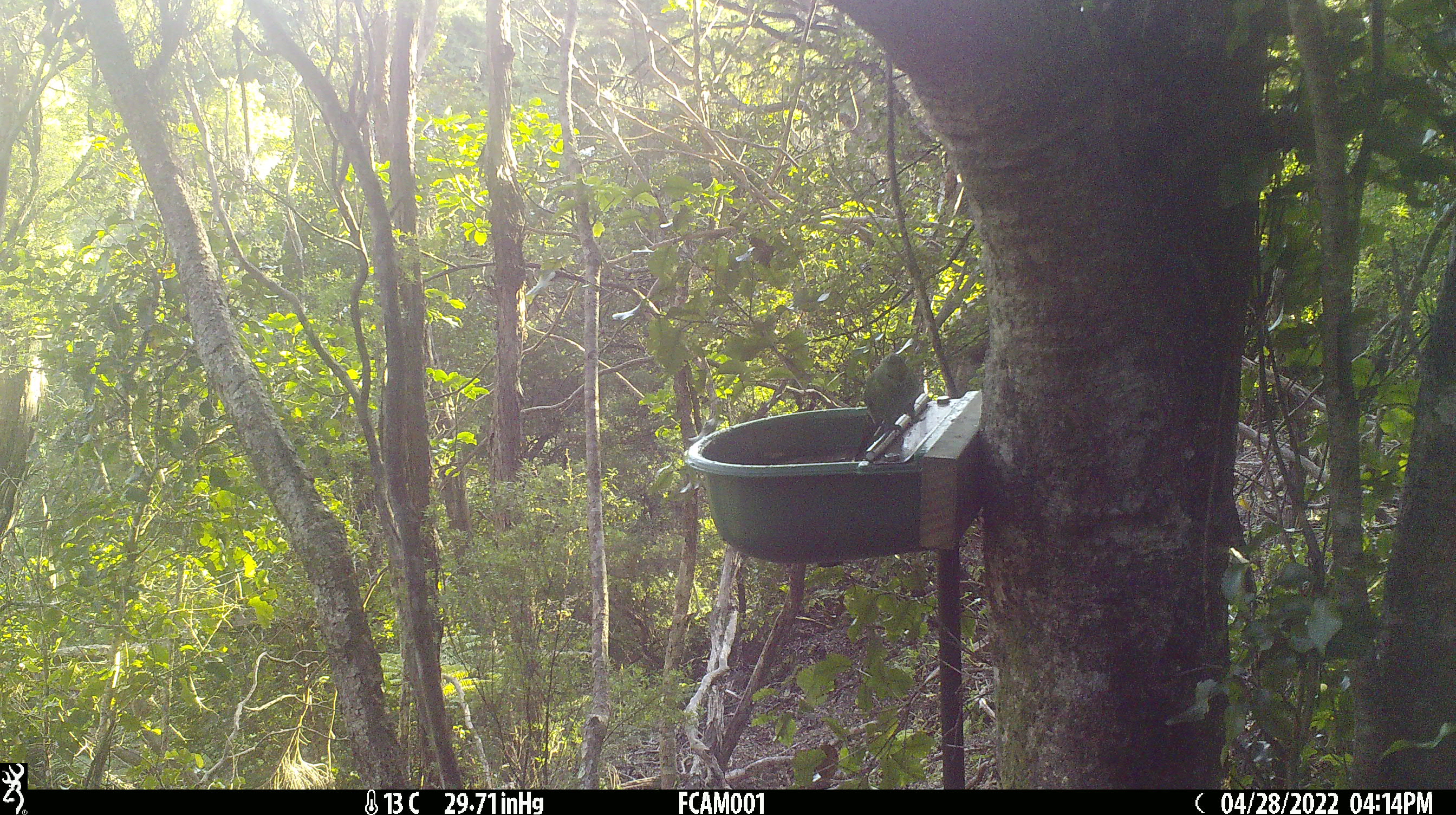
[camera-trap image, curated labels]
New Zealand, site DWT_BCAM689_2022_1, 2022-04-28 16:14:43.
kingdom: Animalia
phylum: Chordata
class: Aves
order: Psittaciformes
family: Psittaculidae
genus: Cyanoramphus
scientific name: Cyanoramphus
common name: parakeet